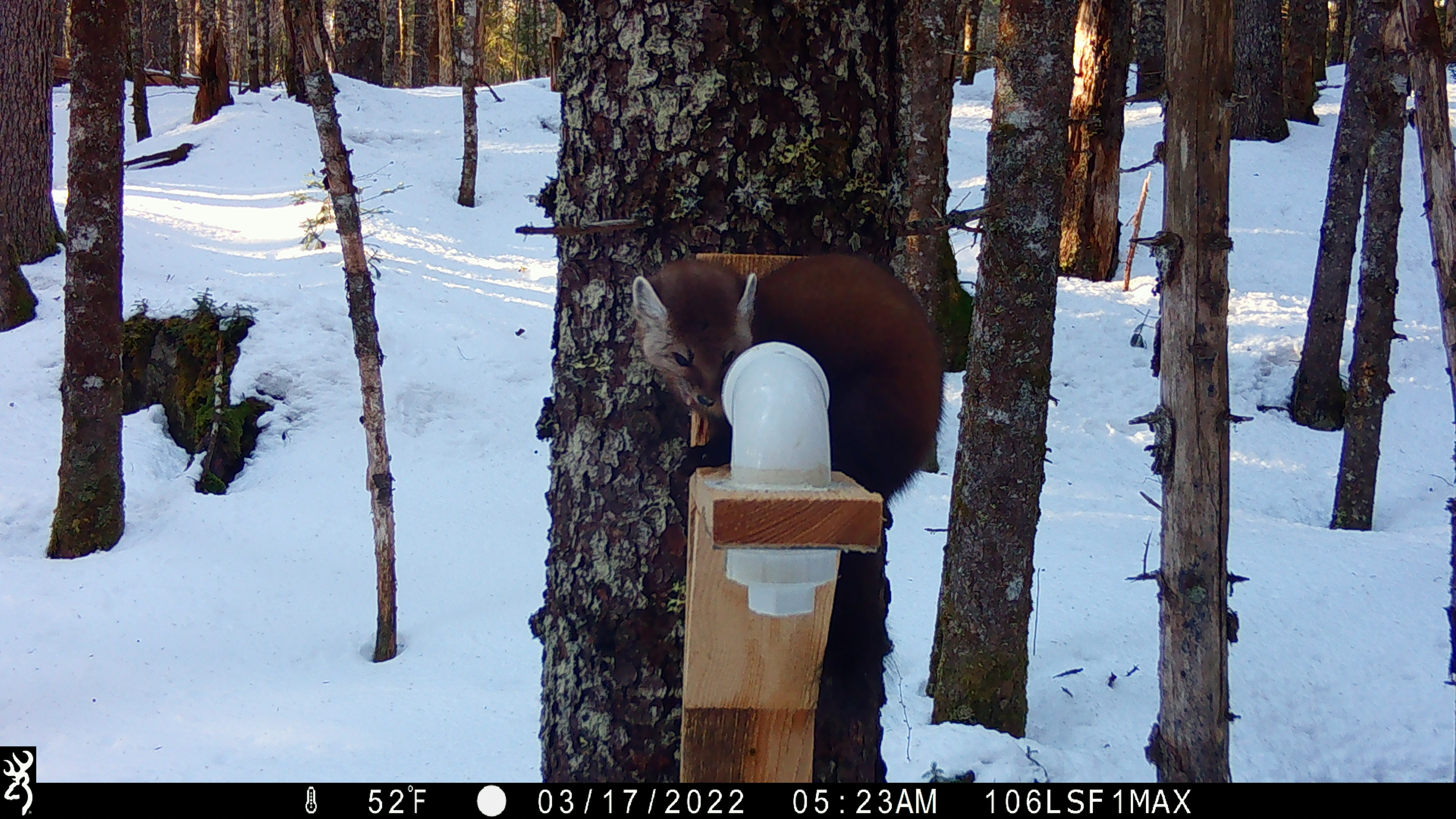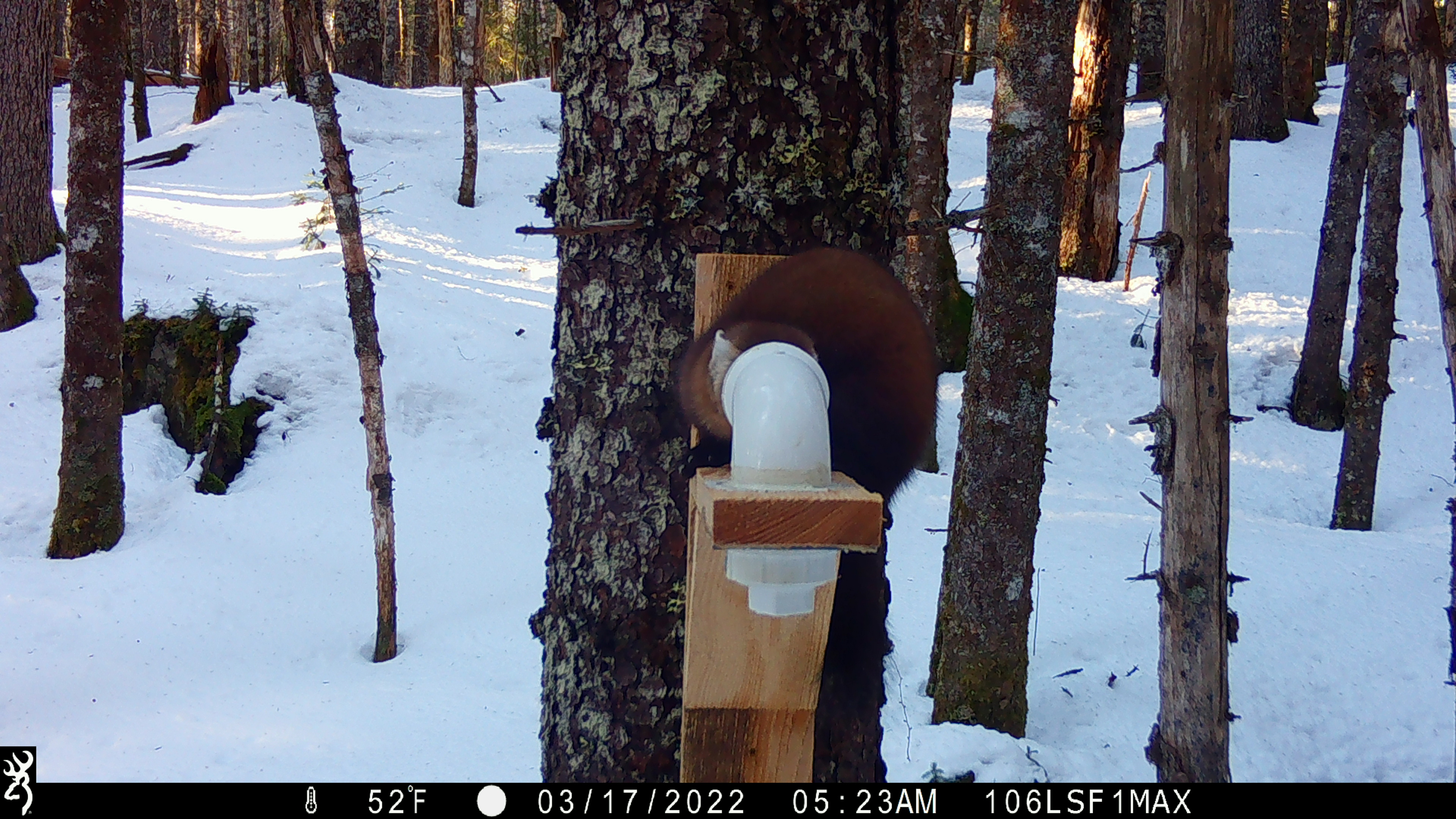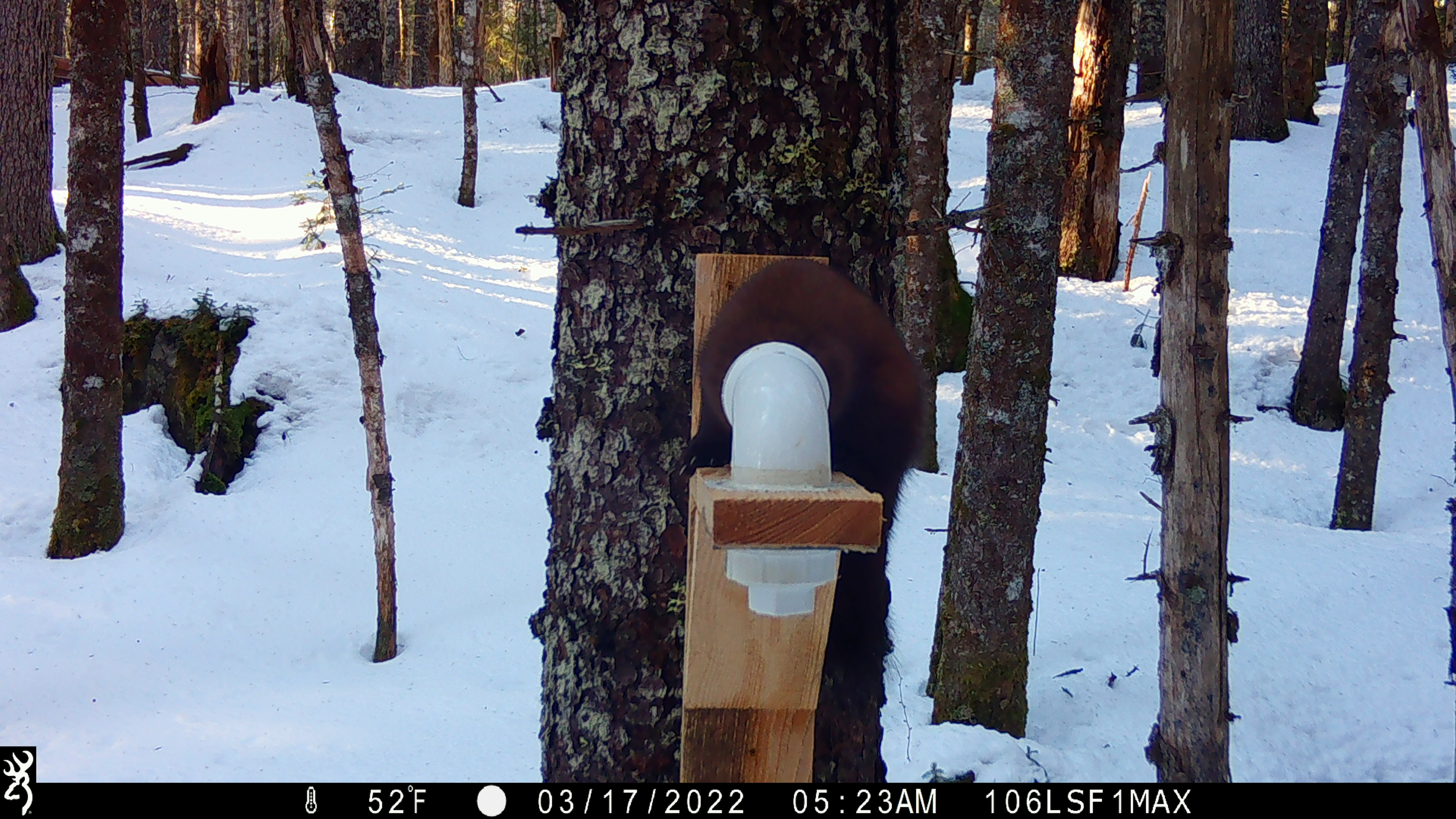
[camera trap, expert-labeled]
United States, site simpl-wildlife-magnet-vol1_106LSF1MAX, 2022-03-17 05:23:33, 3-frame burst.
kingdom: Animalia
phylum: Chordata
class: Mammalia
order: Carnivora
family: Mustelidae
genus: Martes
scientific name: Martes americana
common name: american marten